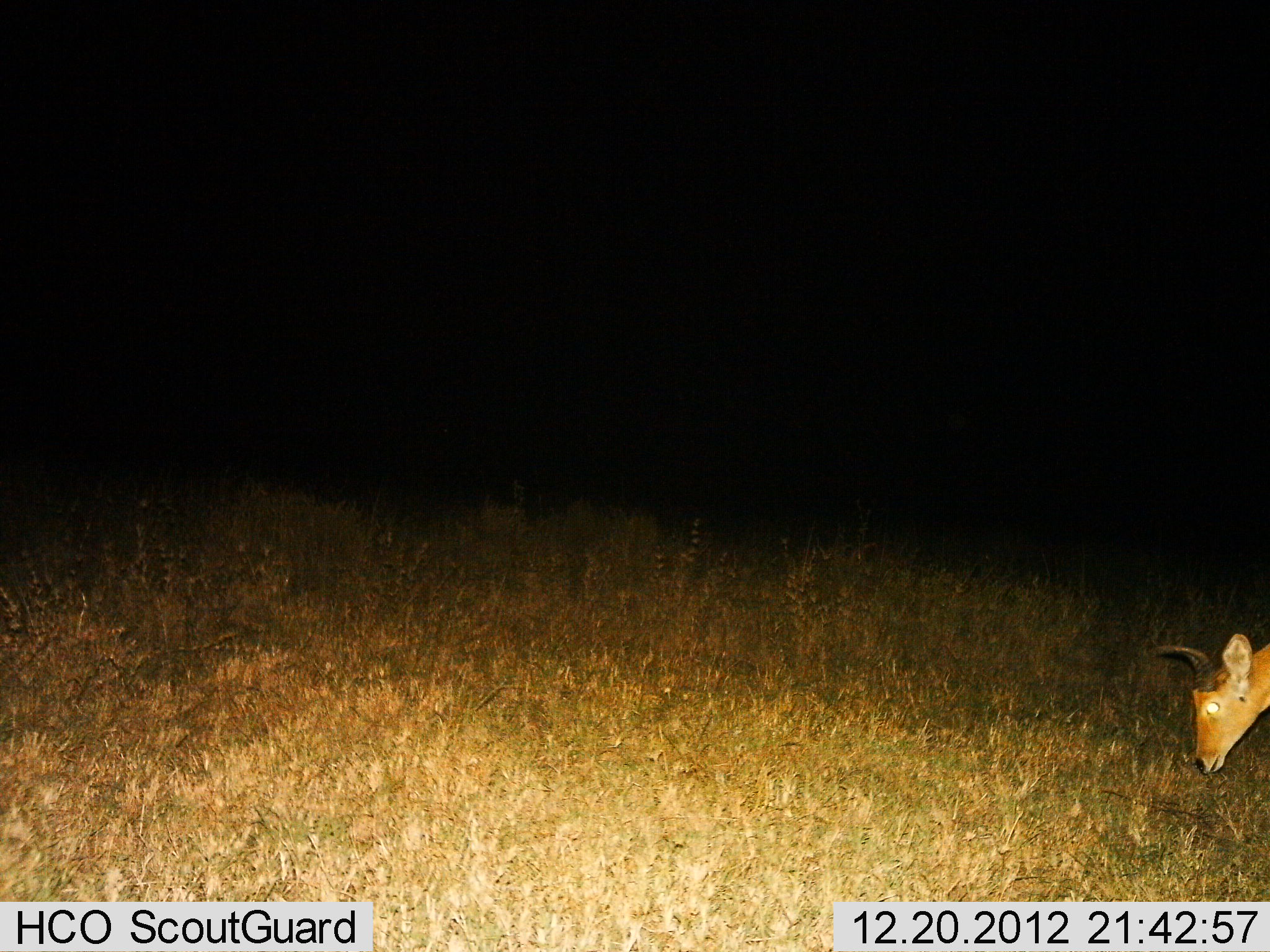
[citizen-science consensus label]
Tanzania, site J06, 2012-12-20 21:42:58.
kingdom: Animalia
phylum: Chordata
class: Mammalia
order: Artiodactyla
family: Bovidae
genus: Redunca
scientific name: Redunca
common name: reedbuck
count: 1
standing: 12%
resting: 0%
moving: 0%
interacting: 0%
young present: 0%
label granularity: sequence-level